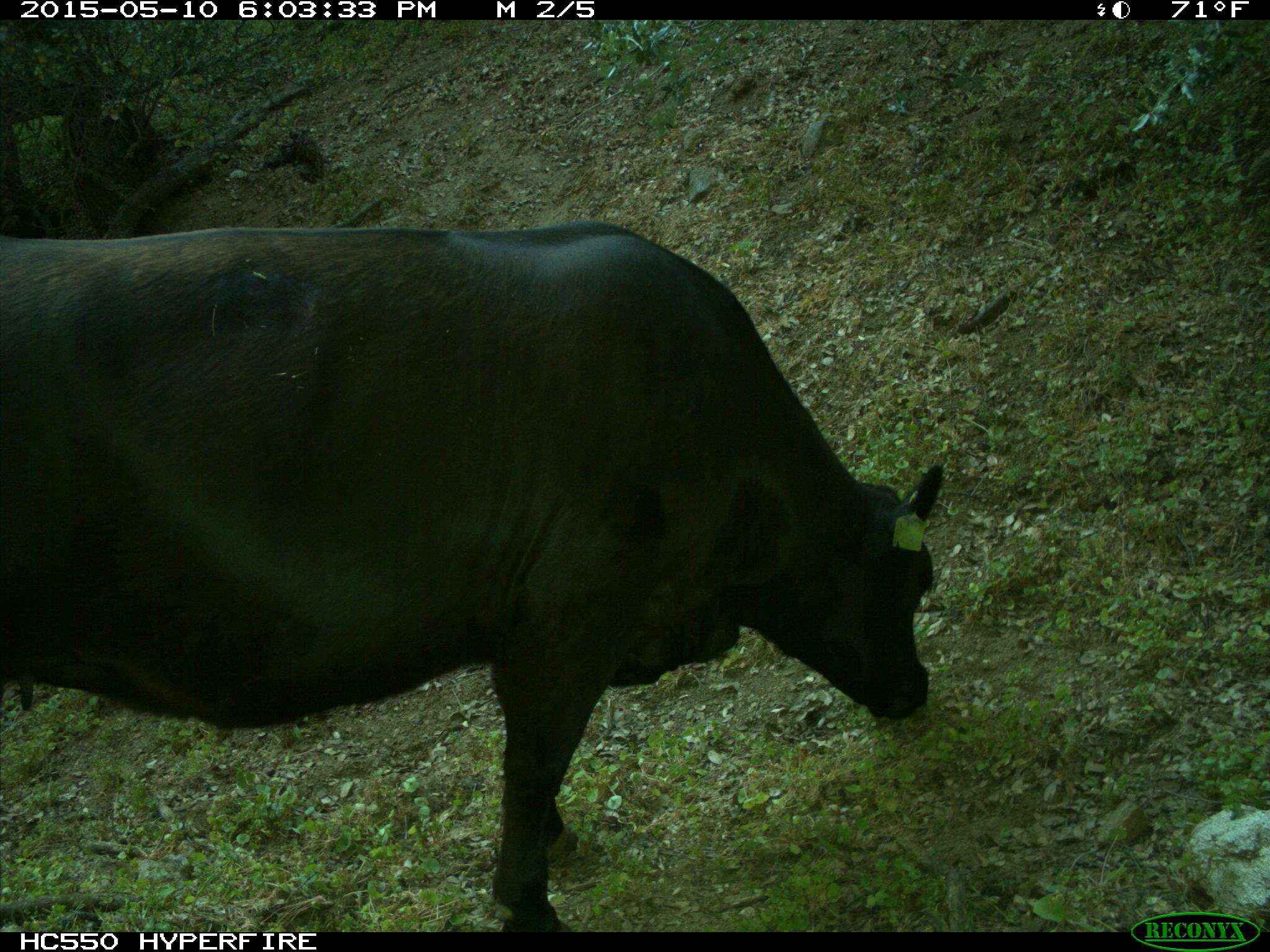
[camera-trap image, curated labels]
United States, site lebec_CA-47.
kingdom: Animalia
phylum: Chordata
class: Mammalia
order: Artiodactyla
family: Bovidae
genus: Bos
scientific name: Bos taurus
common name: domestic cow